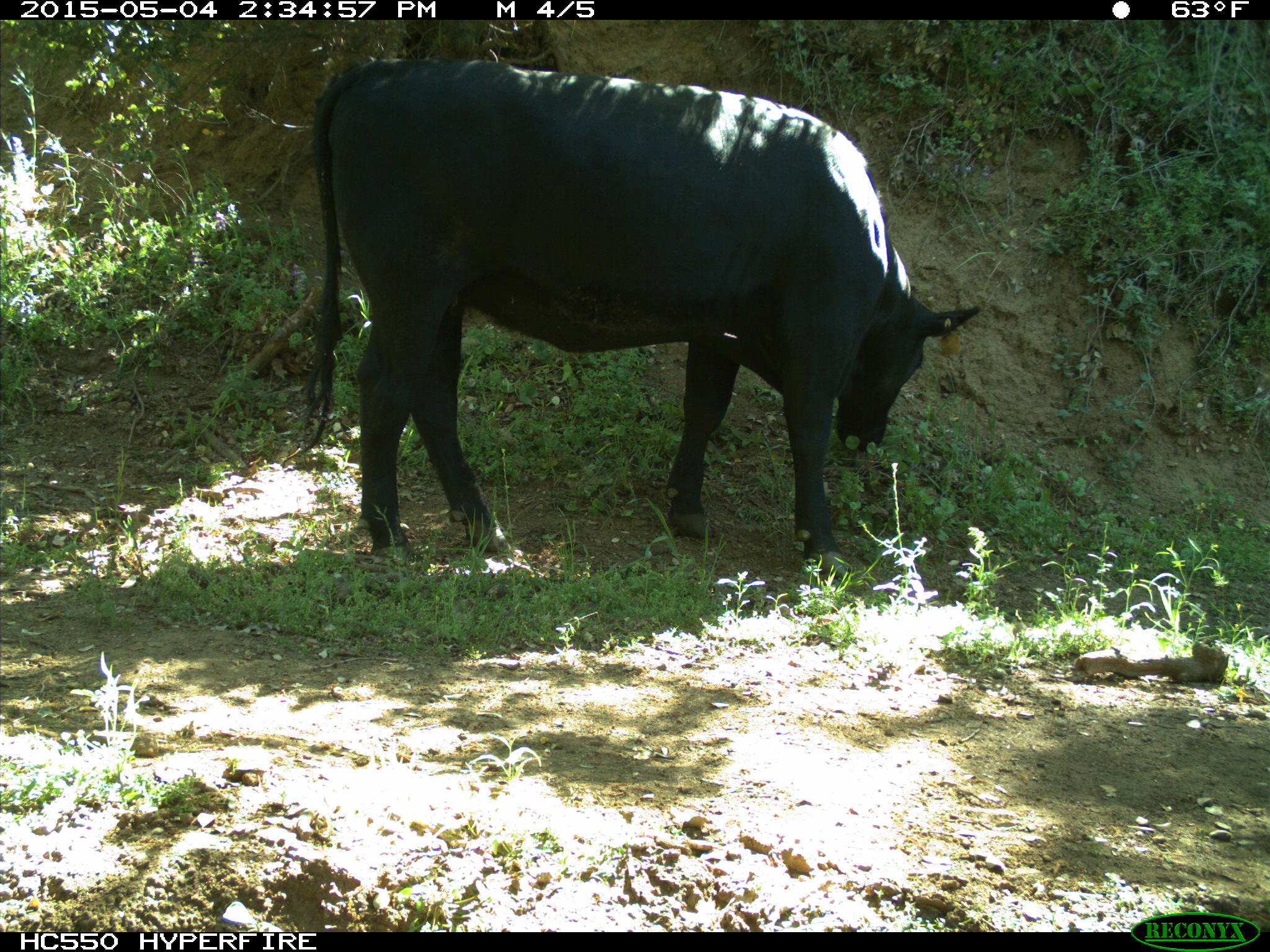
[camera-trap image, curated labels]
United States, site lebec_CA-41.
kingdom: Animalia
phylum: Chordata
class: Mammalia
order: Artiodactyla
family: Bovidae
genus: Bos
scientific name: Bos taurus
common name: domestic cow